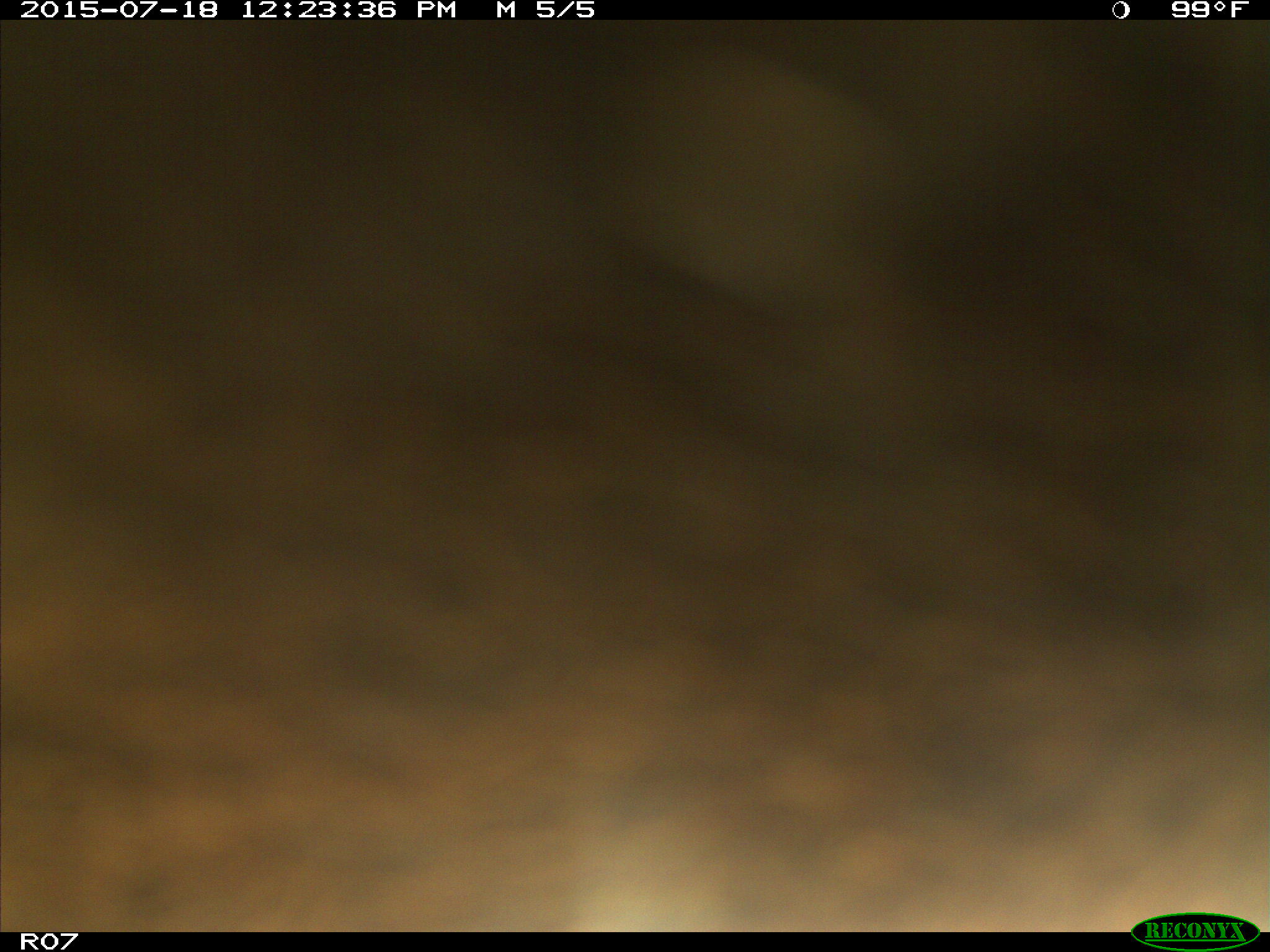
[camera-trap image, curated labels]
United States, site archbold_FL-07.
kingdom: Animalia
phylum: Chordata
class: Mammalia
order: Artiodactyla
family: Bovidae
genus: Bos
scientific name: Bos taurus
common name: domestic cow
Bos taurus (domestic cow).